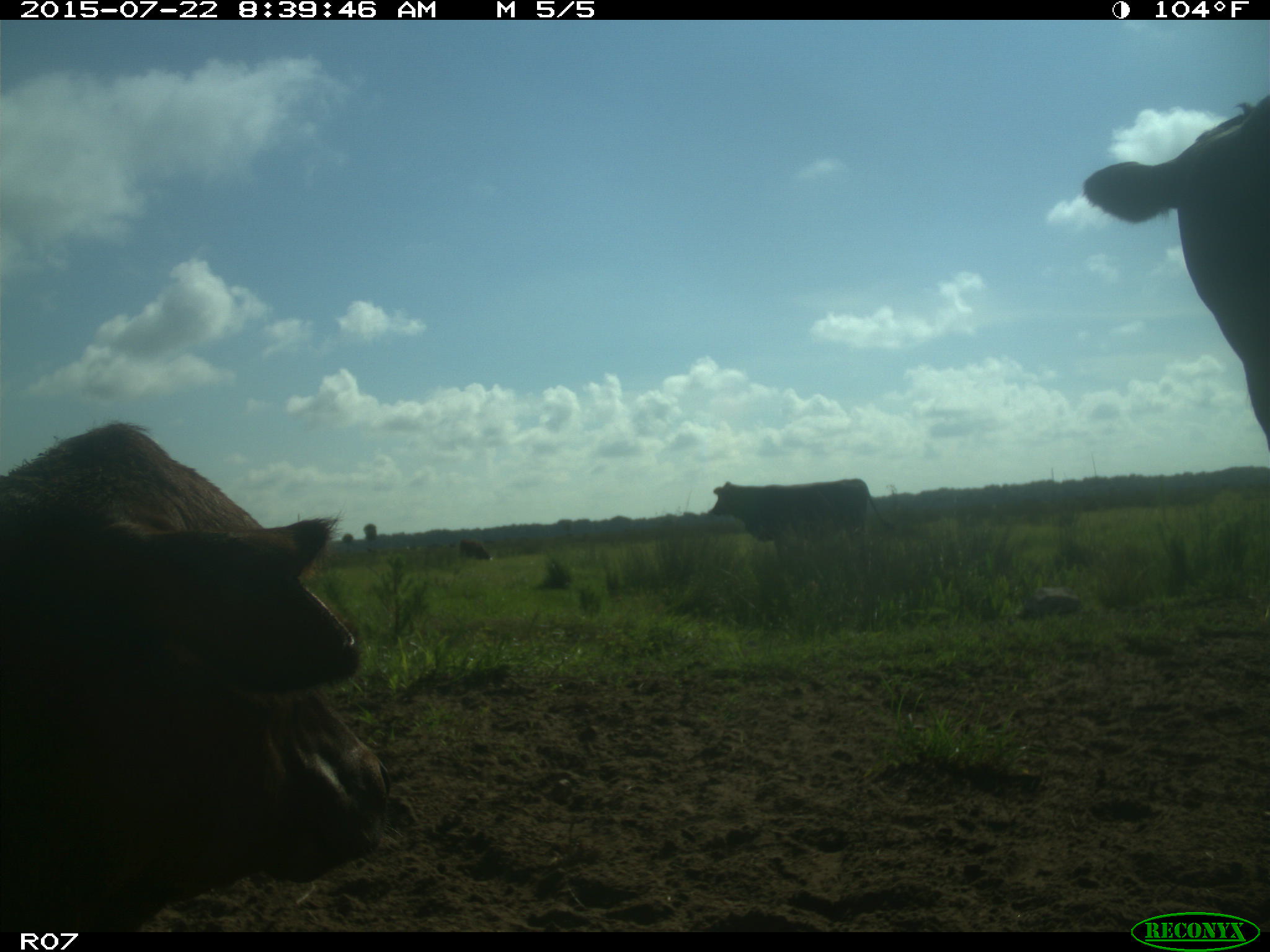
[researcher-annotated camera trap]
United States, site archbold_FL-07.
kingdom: Animalia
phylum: Chordata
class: Mammalia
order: Artiodactyla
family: Suidae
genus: Sus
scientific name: Sus scrofa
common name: wild boar